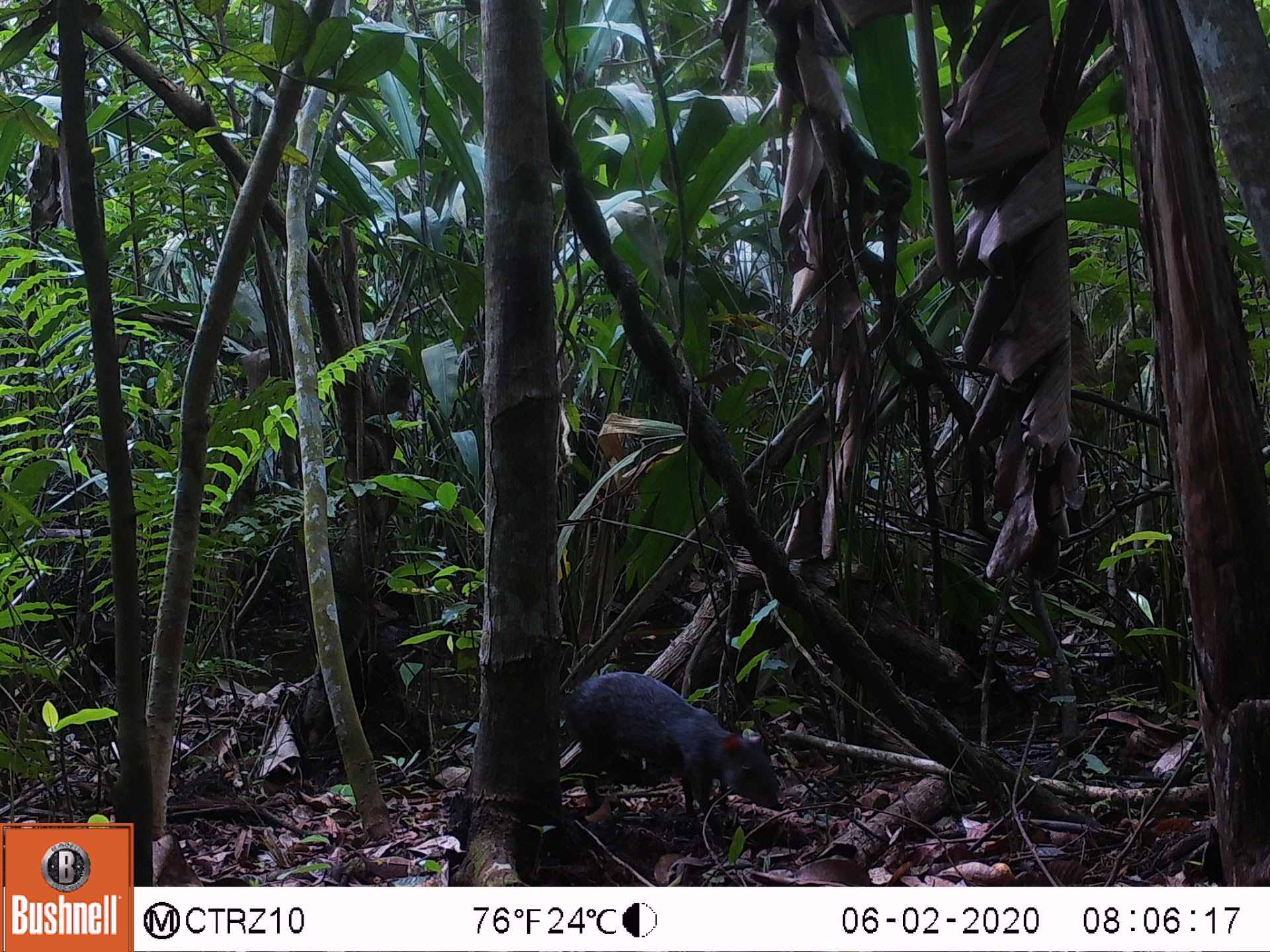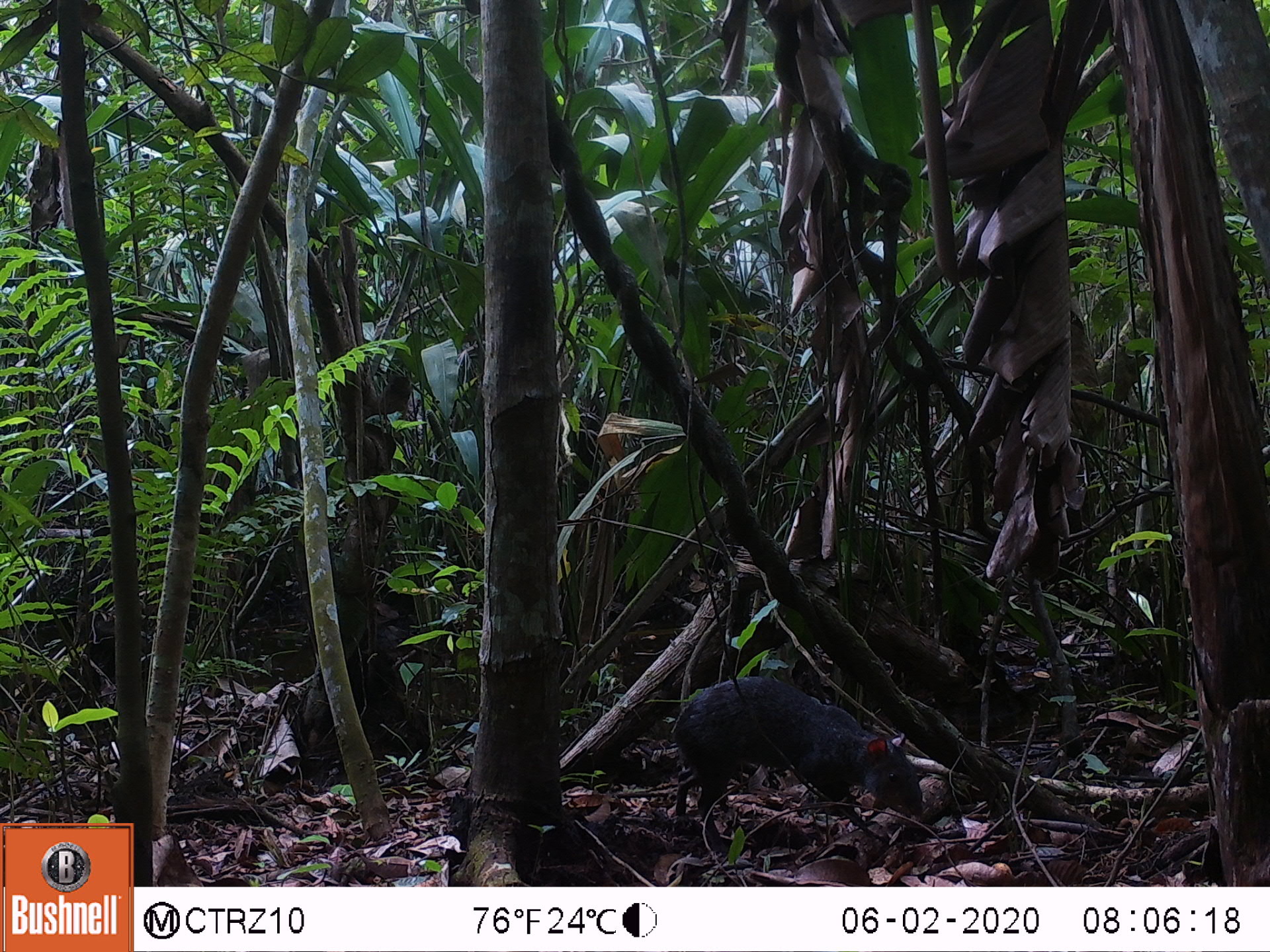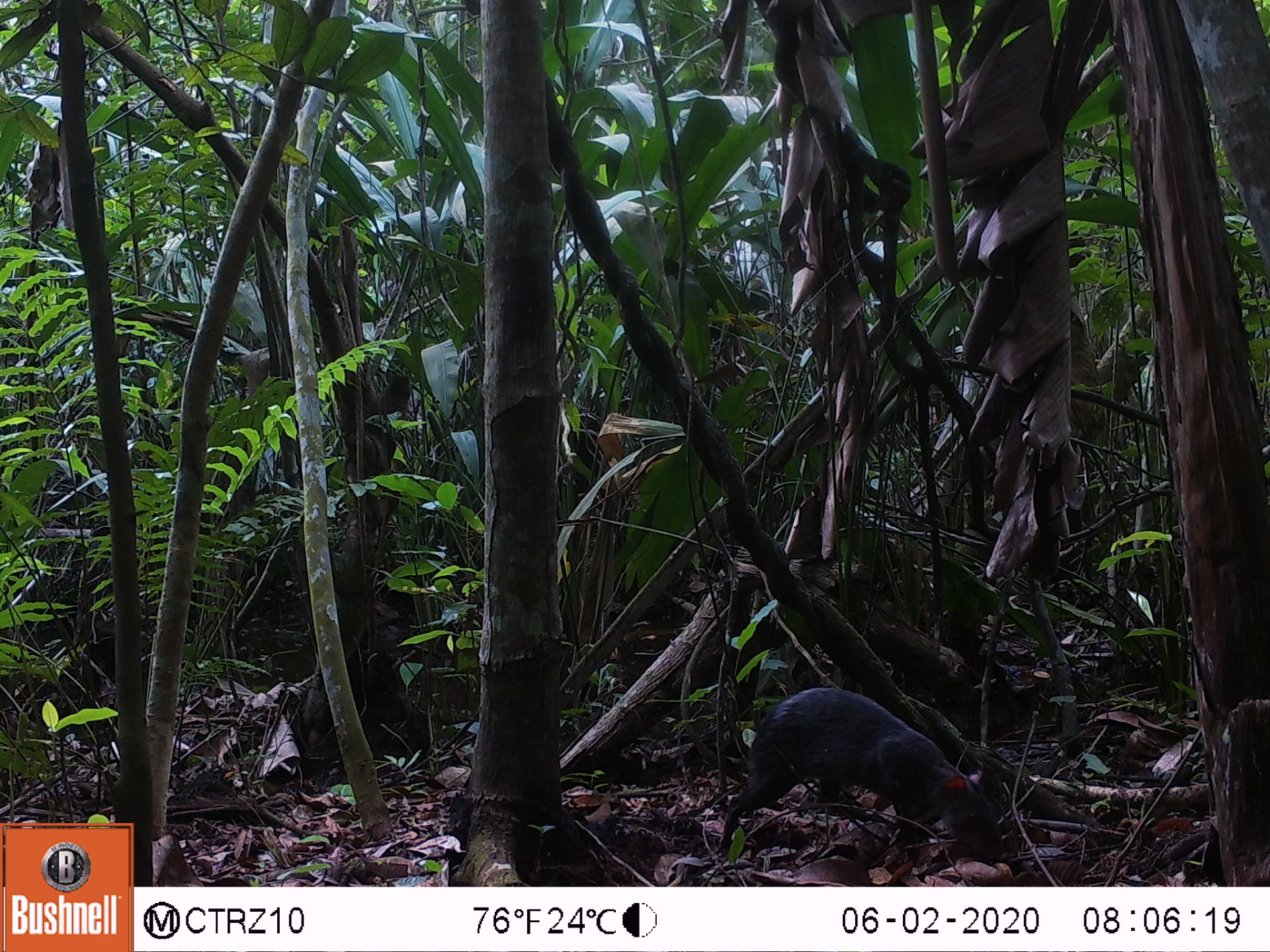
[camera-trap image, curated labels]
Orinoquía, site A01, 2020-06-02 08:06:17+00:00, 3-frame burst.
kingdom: Animalia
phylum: Chordata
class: Mammalia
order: Rodentia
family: Dasyproctidae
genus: Dasyprocta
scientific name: Dasyprocta fuliginosa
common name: black agouti